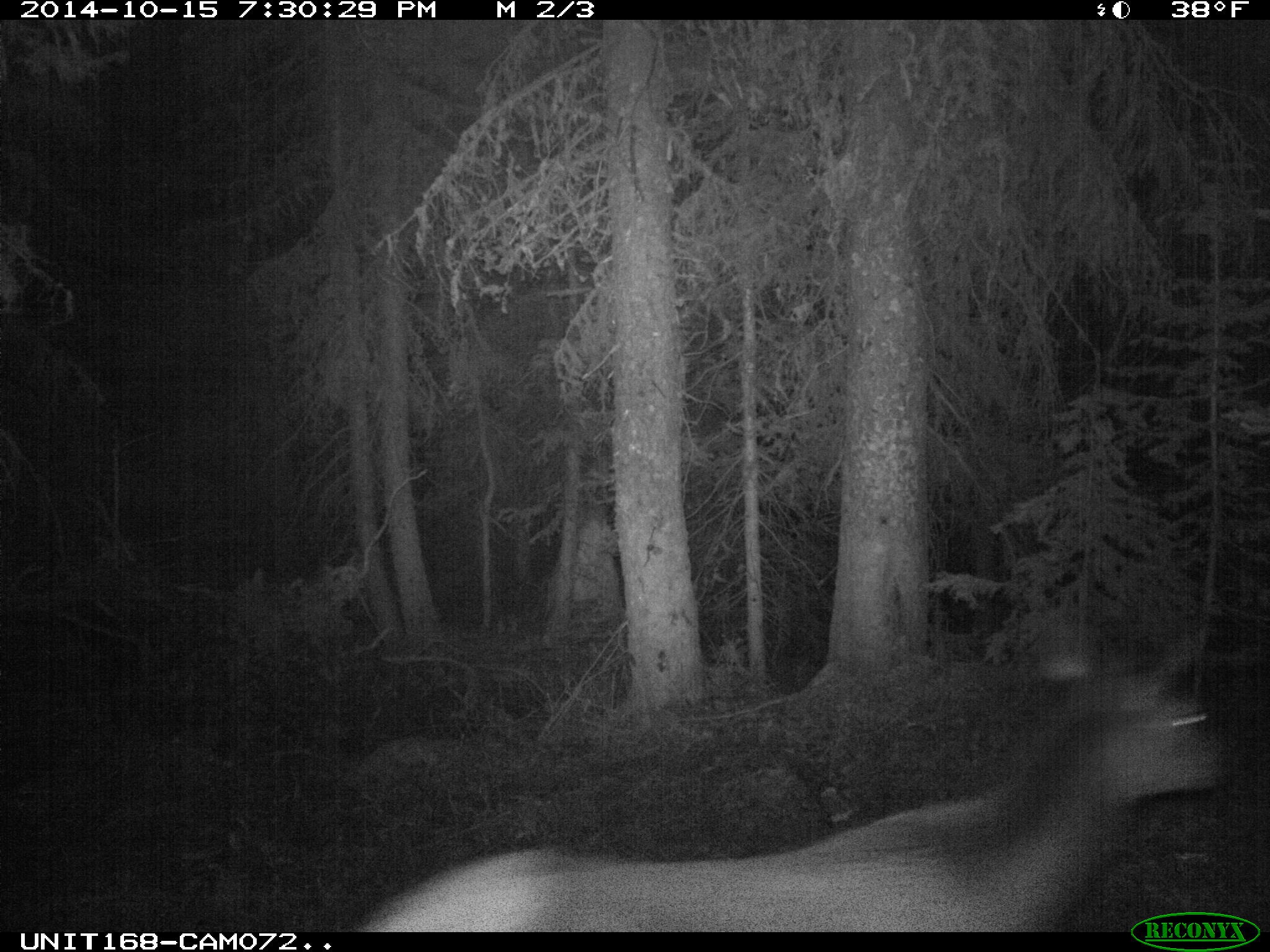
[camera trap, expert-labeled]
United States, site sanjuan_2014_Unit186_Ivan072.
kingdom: Animalia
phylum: Chordata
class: Mammalia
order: Artiodactyla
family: Cervidae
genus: Cervus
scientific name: Cervus elaphus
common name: red deer